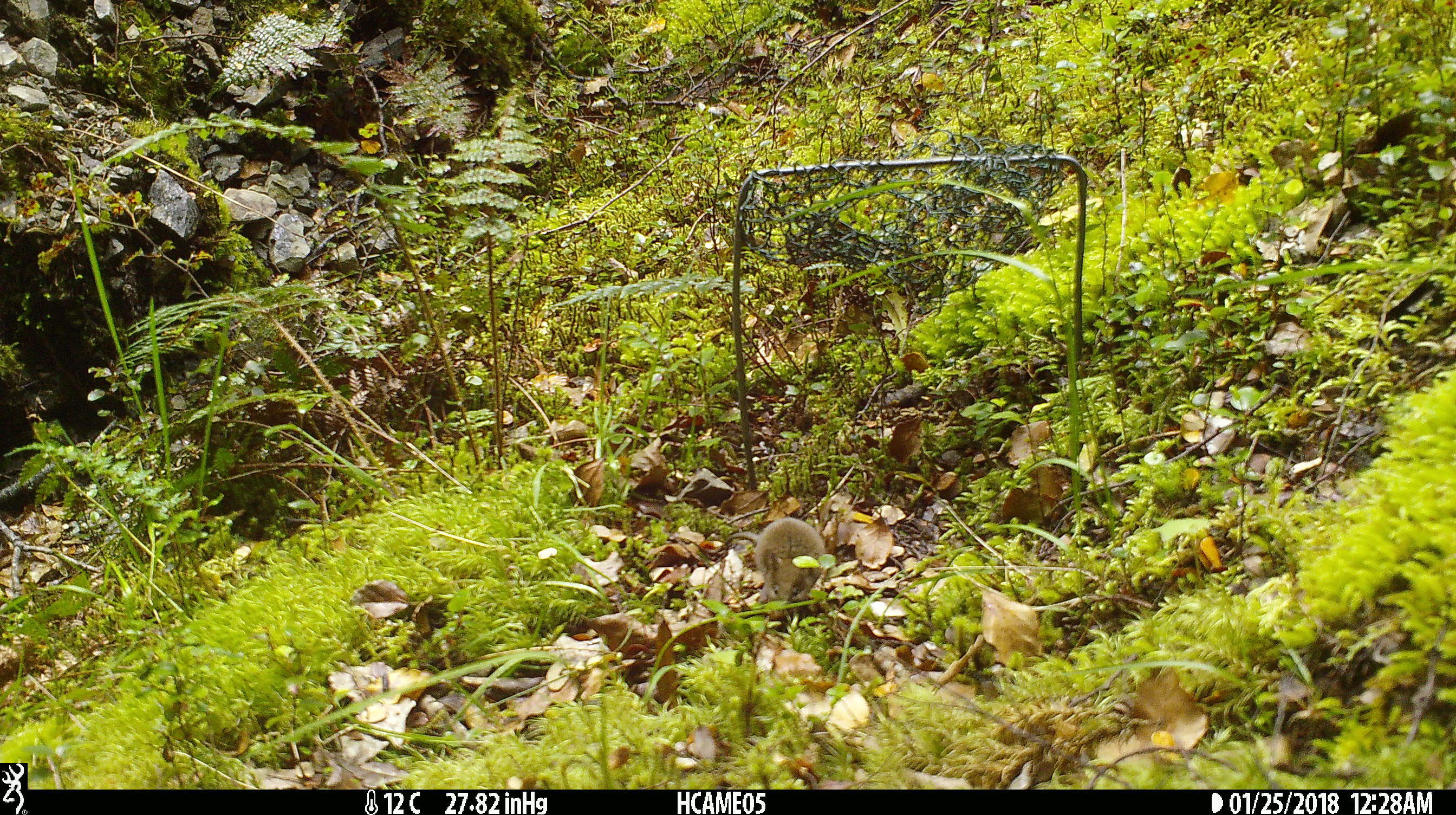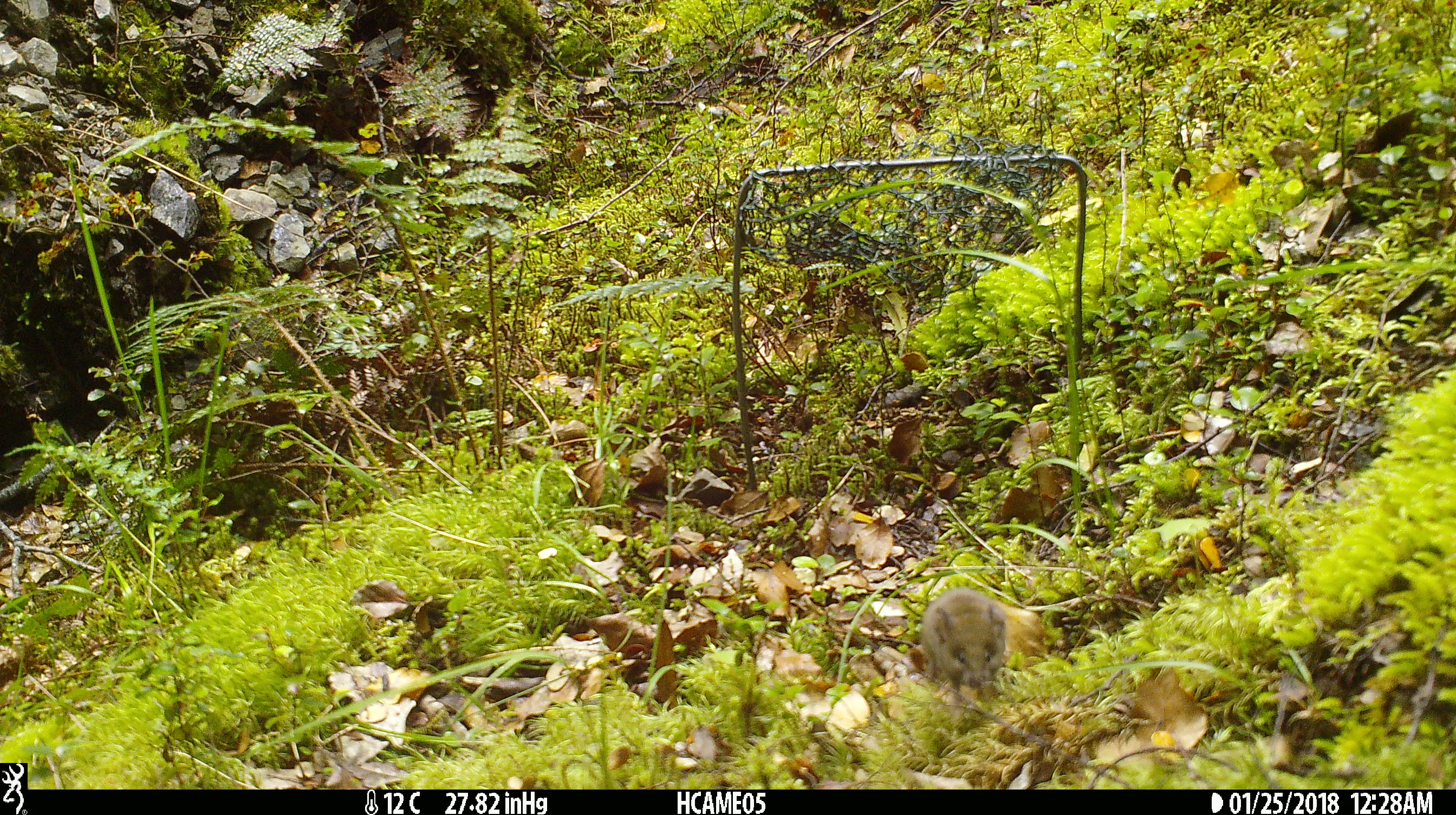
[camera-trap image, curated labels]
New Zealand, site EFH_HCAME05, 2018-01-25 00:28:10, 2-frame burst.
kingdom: Animalia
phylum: Chordata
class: Mammalia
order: Rodentia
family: Muridae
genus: Mus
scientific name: Mus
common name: mouse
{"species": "mouse (Mus)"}